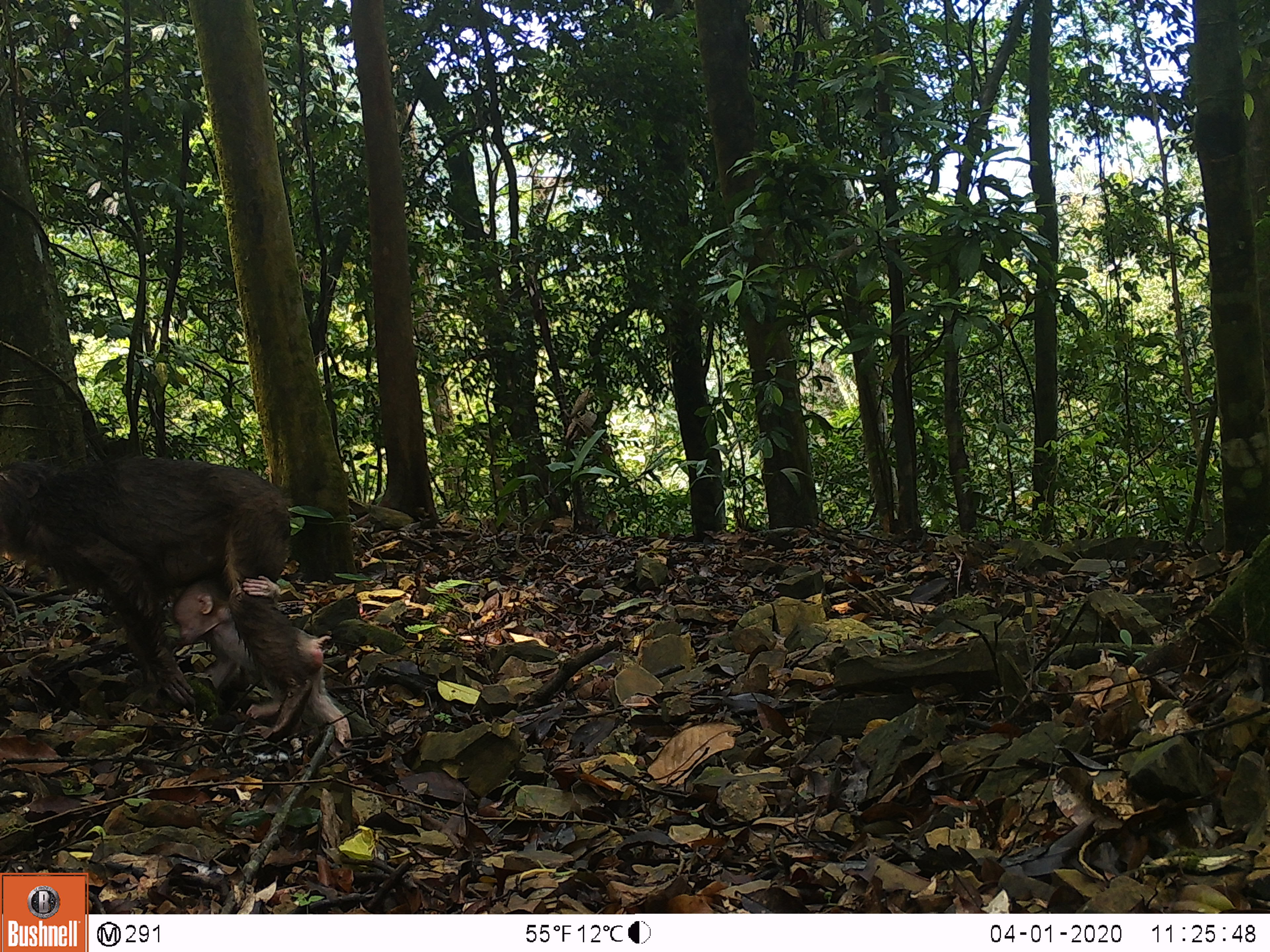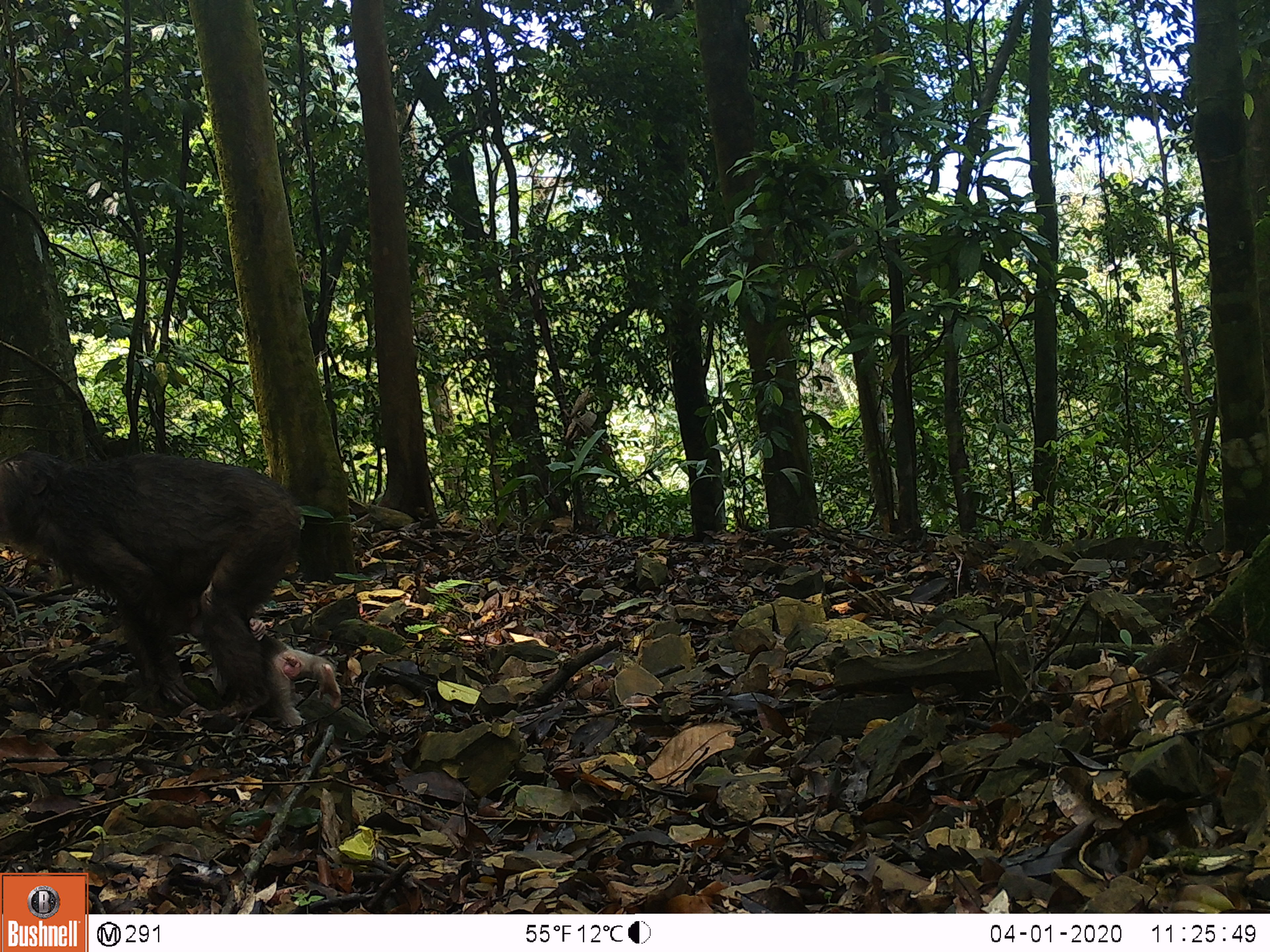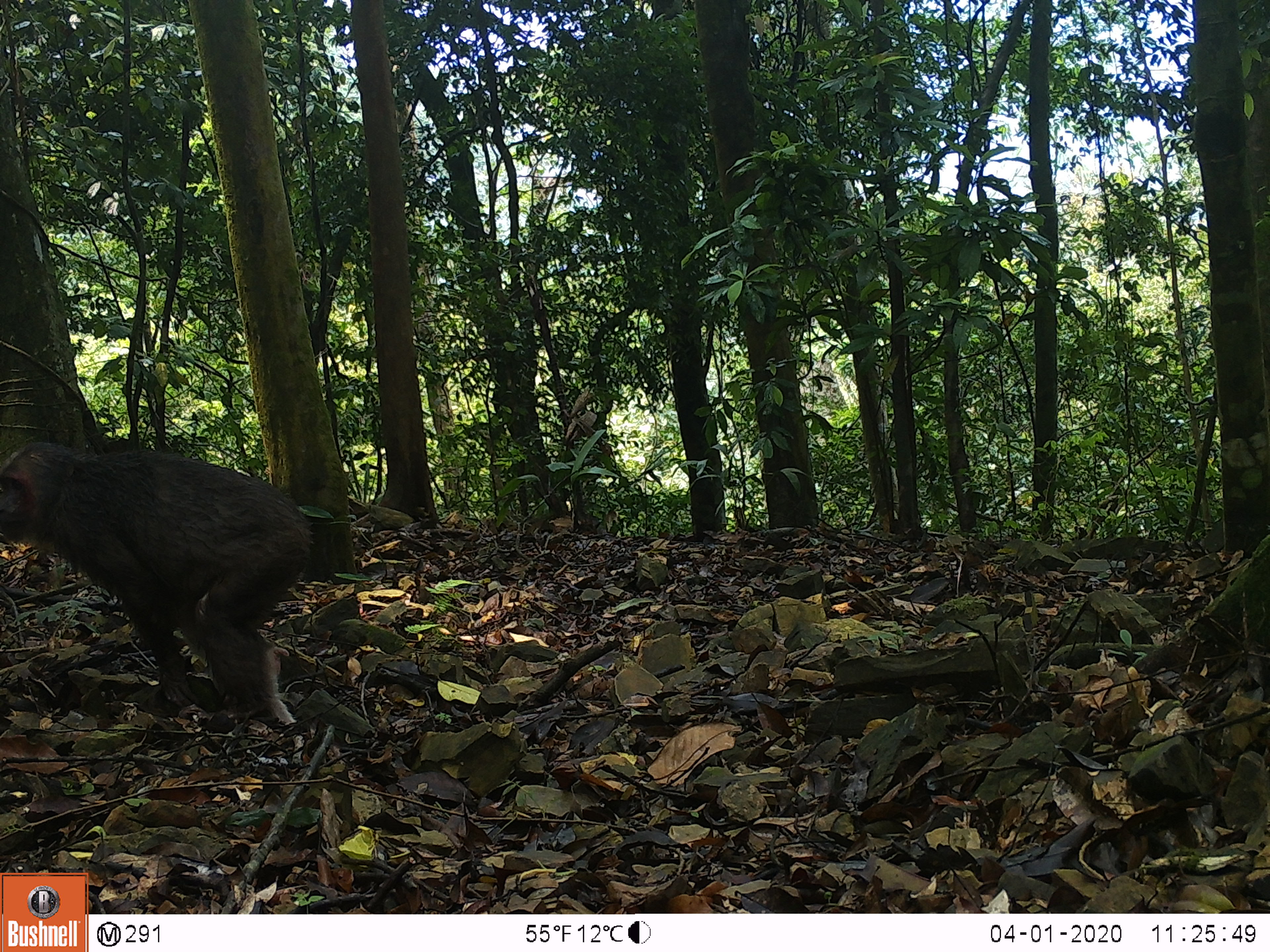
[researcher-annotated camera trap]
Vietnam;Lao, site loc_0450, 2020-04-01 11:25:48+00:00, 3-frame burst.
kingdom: Animalia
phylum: Chordata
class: Mammalia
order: Primates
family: Cercopithecidae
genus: Macaca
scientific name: Macaca arctoides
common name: stump-tailed macaque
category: stump tailed macaque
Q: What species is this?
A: Stump tailed macaque (stump-tailed macaque) (Macaca arctoides).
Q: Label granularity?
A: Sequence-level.